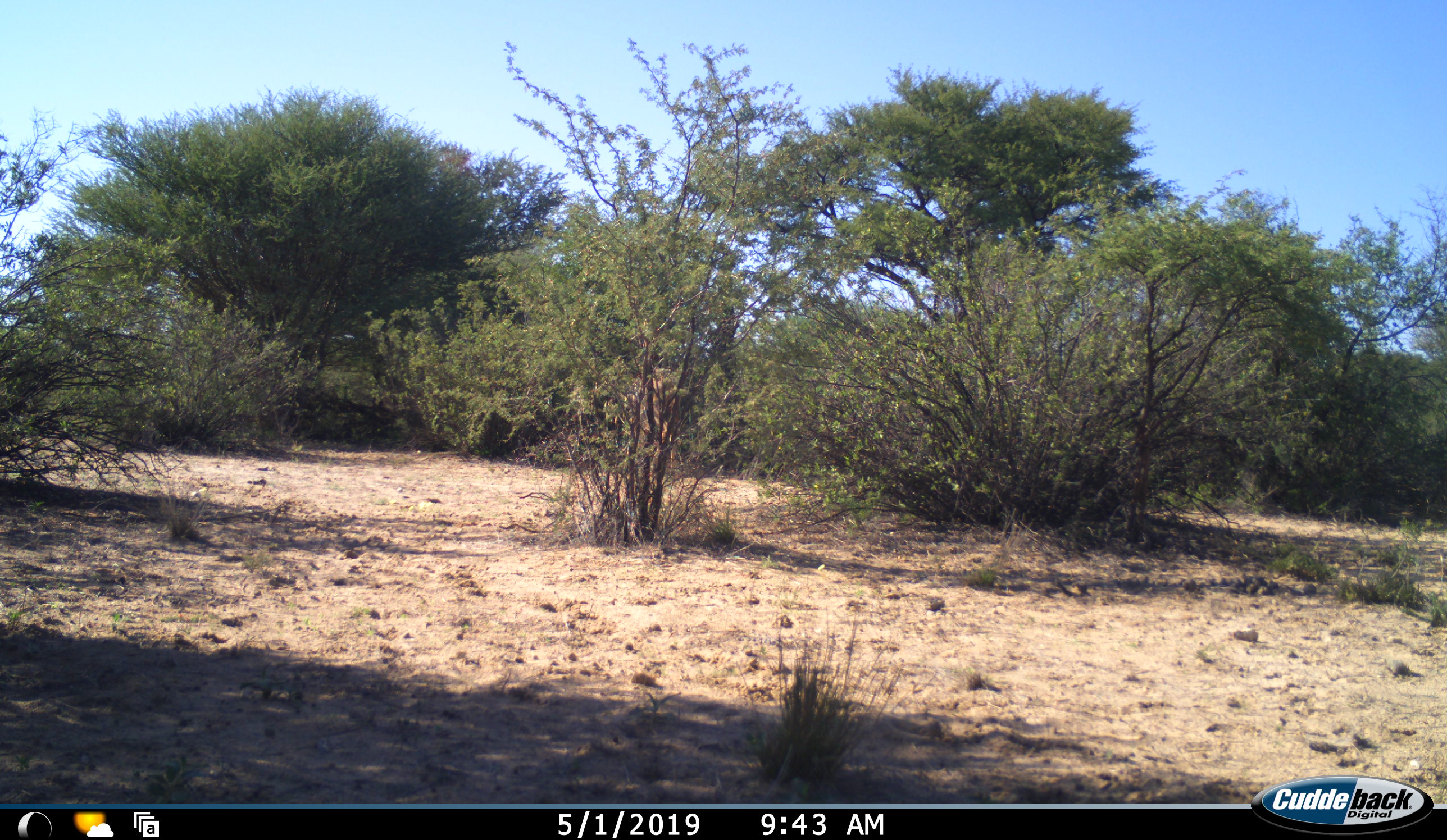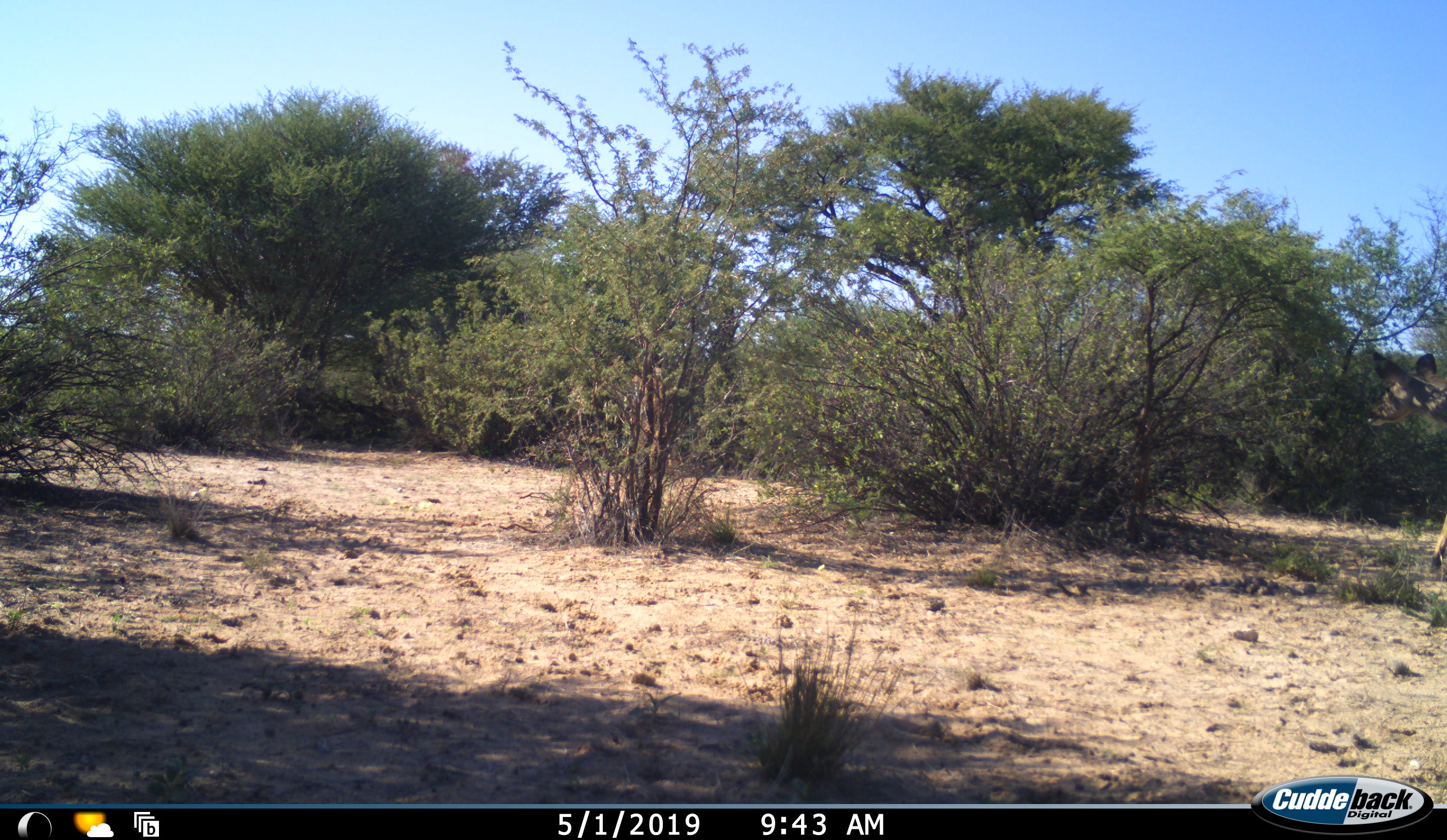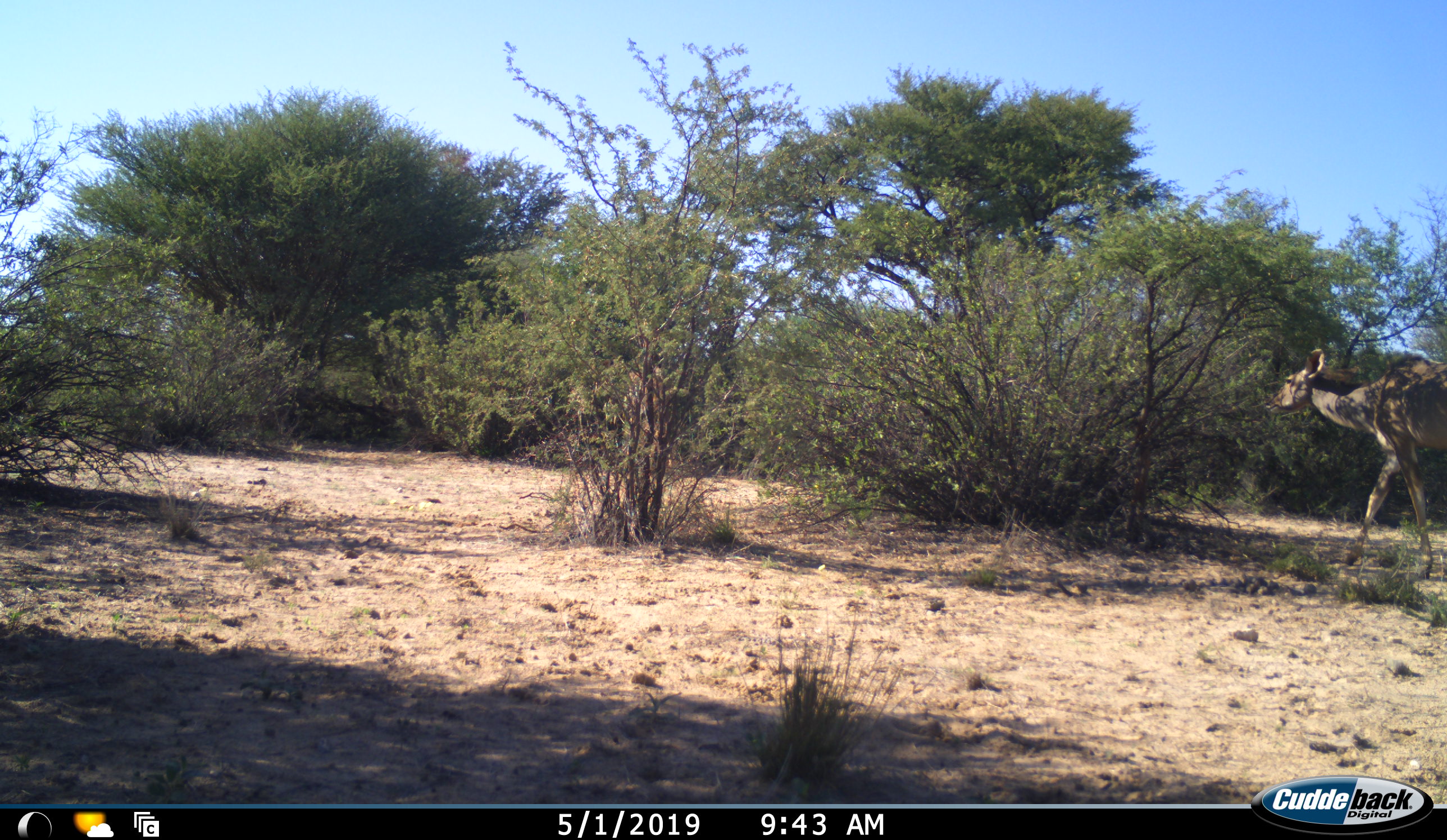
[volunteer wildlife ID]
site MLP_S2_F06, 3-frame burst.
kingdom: Animalia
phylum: Chordata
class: Mammalia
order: Artiodactyla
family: Bovidae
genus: Tragelaphus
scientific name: Tragelaphus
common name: kudu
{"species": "kudu (Tragelaphus)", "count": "2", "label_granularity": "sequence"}